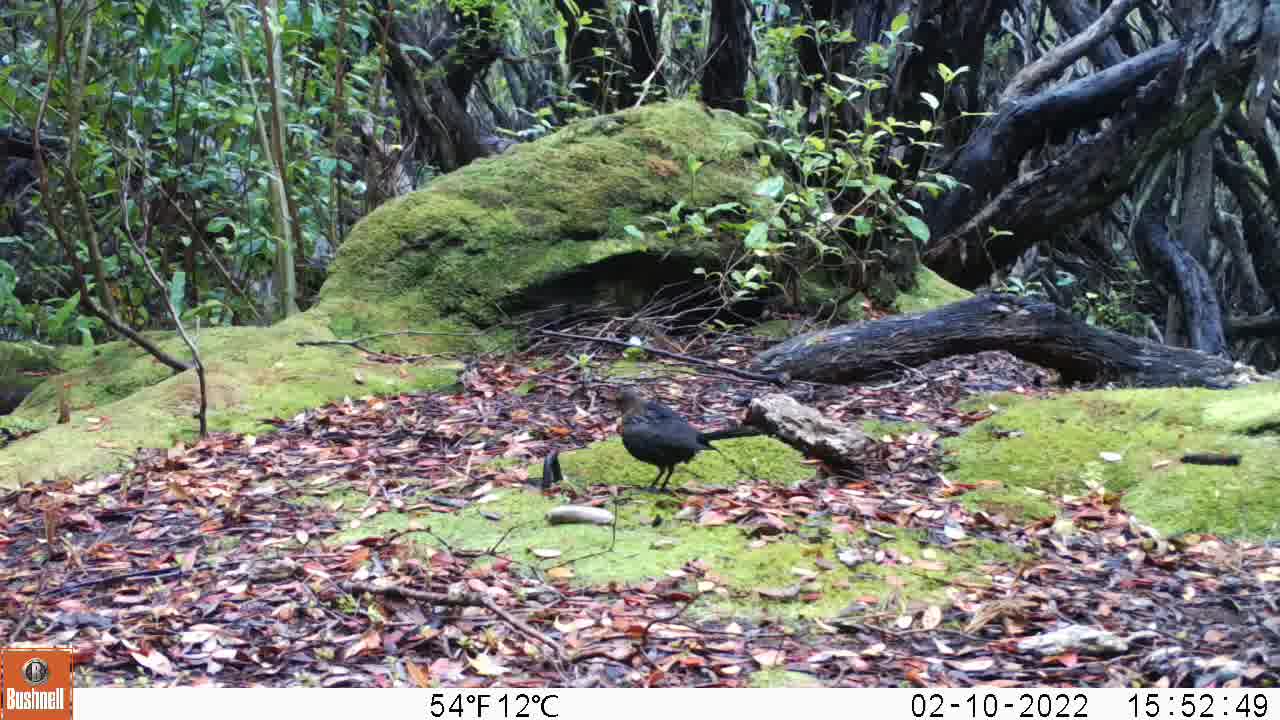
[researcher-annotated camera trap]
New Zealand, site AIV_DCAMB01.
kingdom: Animalia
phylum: Chordata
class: Aves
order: Passeriformes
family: Turdidae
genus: Turdus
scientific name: Turdus merula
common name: eurasian blackbird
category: blackbird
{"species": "blackbird (eurasian blackbird) (Turdus merula)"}